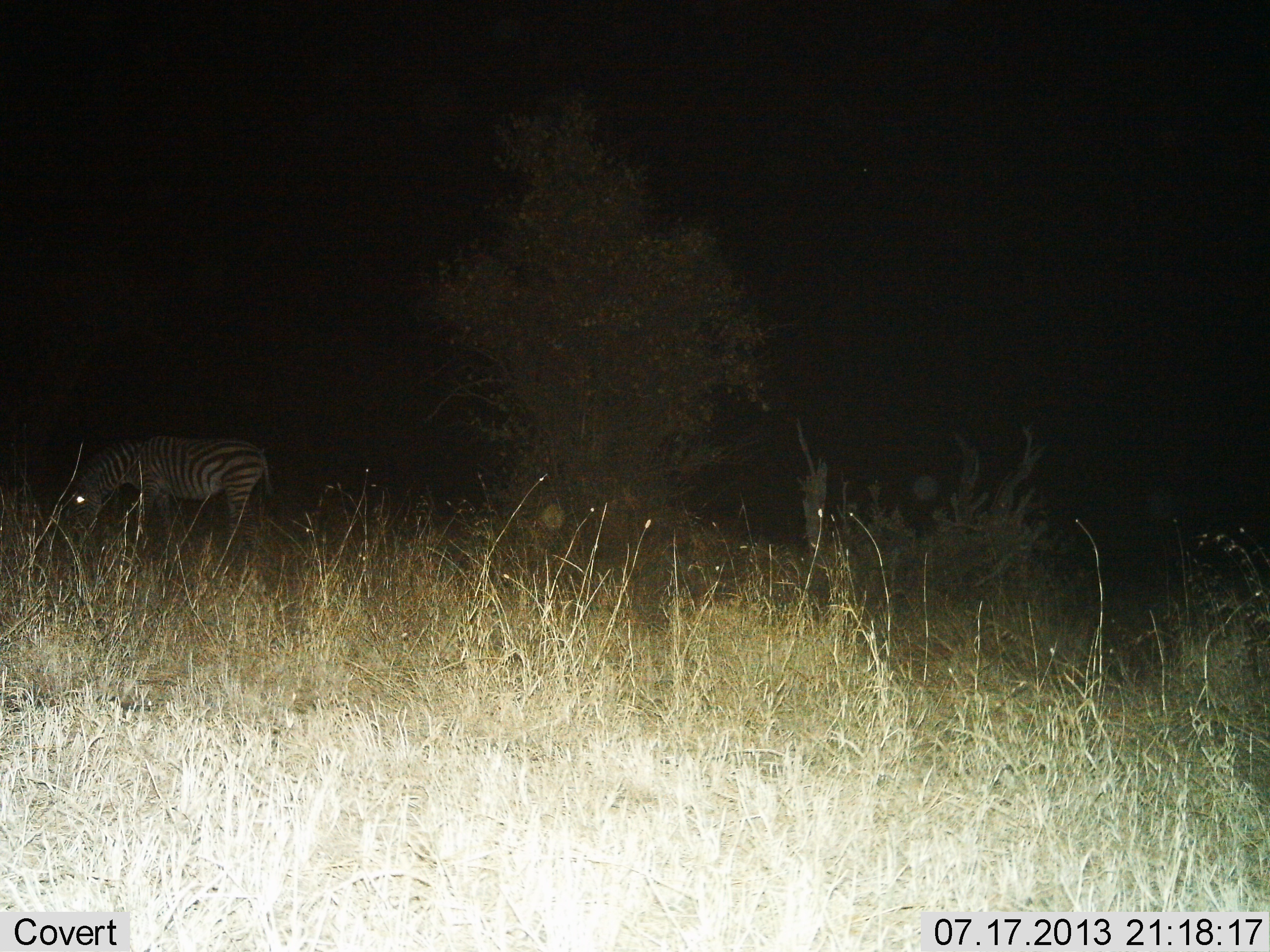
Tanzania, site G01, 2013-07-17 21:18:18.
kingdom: Animalia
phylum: Chordata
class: Mammalia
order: Perissodactyla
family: Equidae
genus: Equus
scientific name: Equus quagga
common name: plains zebra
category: zebra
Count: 1.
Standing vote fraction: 30%.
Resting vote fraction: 0%.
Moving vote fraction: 0%.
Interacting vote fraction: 0%.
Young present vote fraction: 0%.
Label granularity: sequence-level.